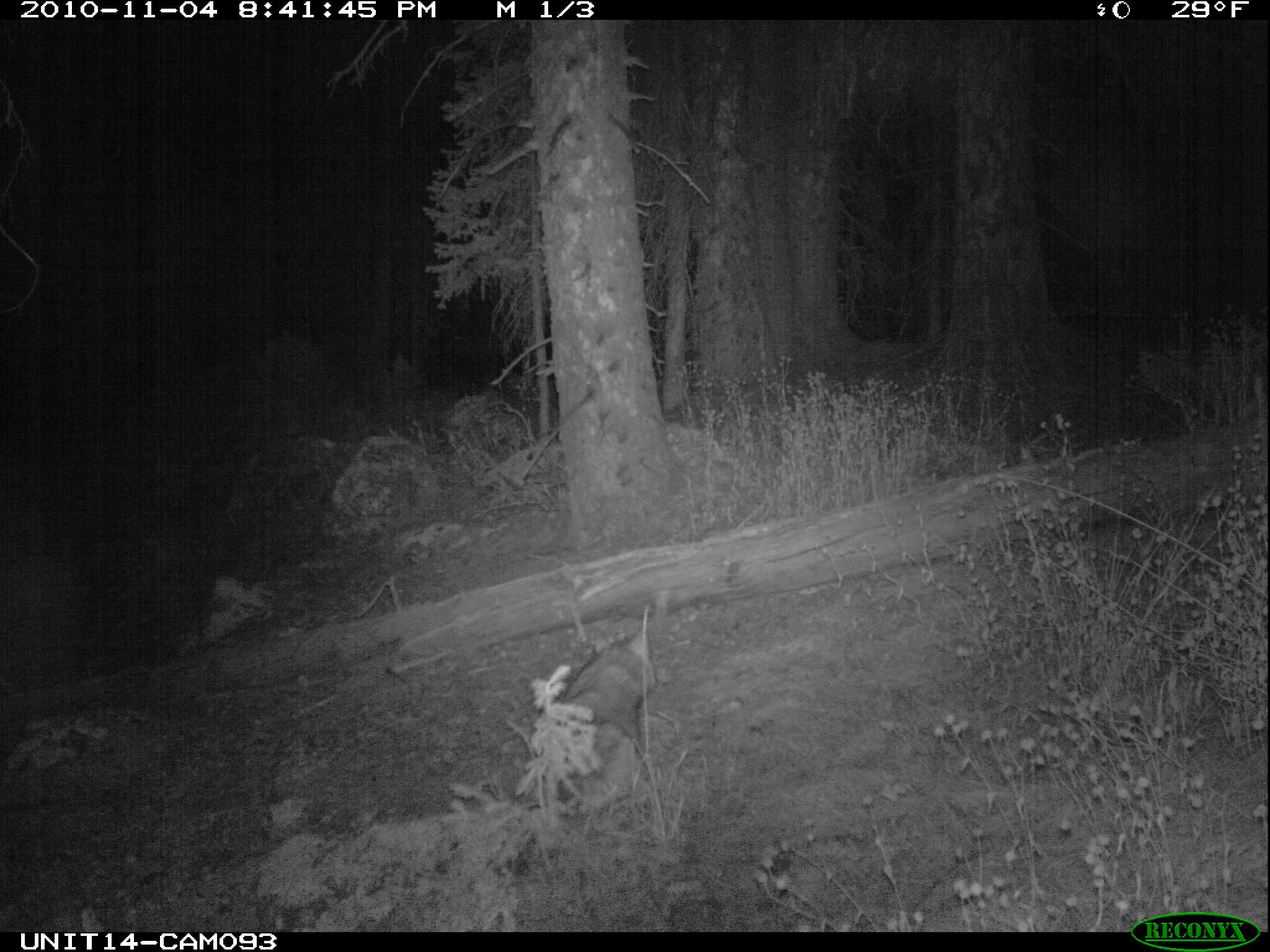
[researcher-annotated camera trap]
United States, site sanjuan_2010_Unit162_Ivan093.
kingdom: Animalia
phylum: Chordata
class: Mammalia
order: Carnivora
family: Canidae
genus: Canis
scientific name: Canis latrans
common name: coyote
Canis latrans (coyote).